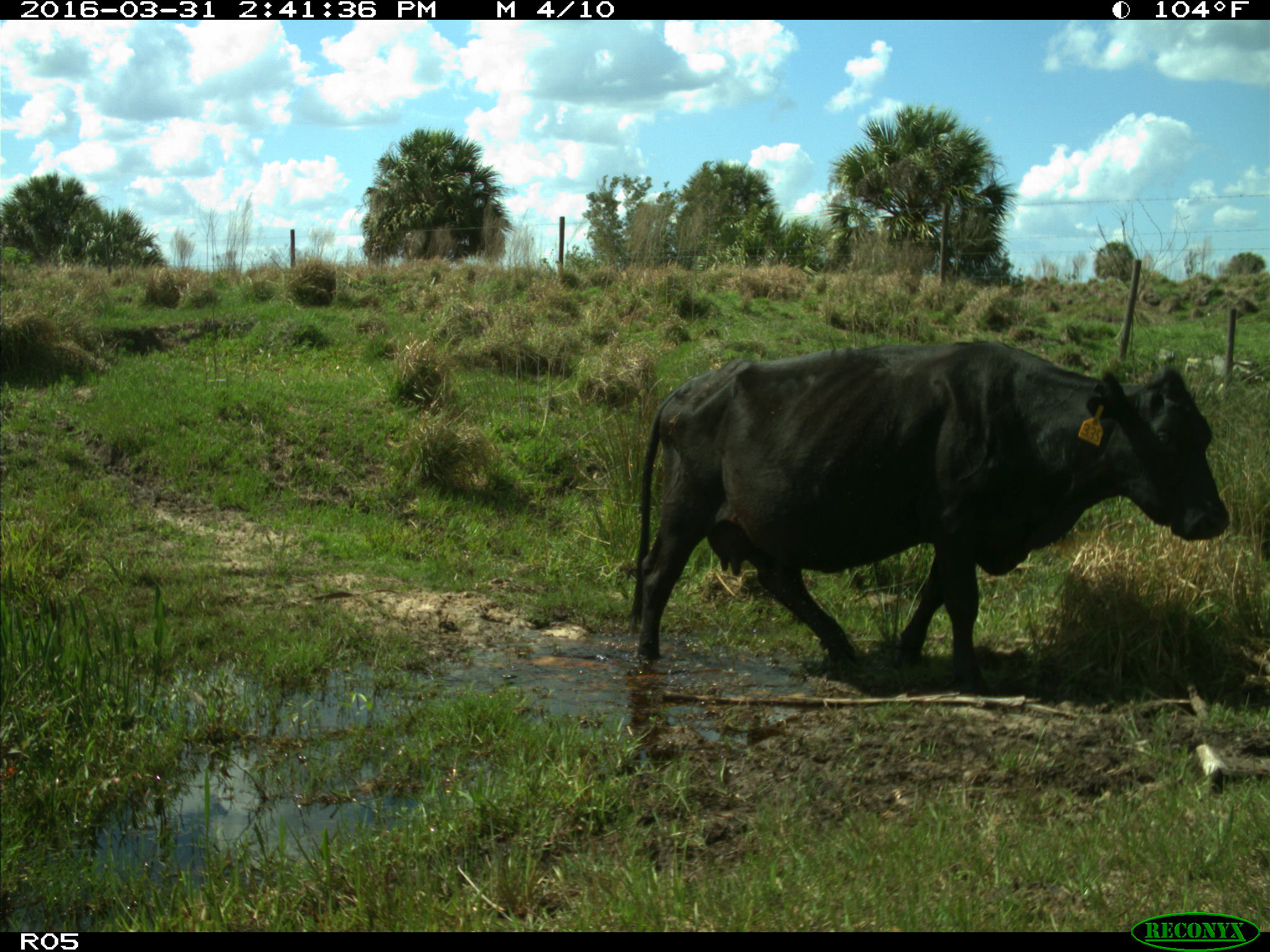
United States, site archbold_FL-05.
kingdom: Animalia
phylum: Chordata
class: Mammalia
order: Artiodactyla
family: Bovidae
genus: Bos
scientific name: Bos taurus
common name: domestic cow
Bos taurus (domestic cow).